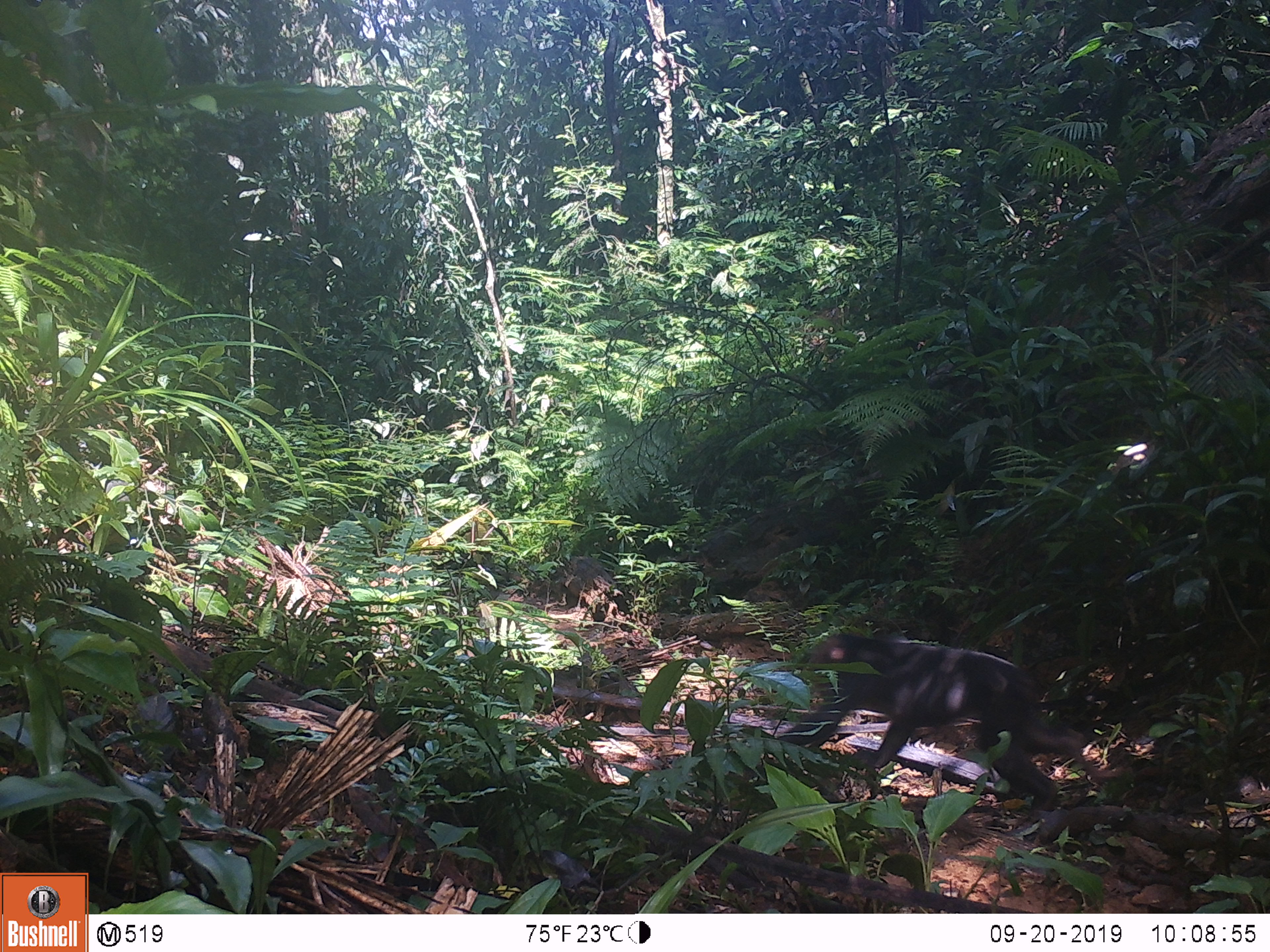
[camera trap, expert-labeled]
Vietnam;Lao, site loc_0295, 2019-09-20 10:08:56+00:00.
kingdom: Animalia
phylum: Chordata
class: Mammalia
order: Primates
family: Cercopithecidae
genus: Macaca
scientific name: Macaca arctoides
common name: stump-tailed macaque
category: stump tailed macaque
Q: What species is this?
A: Stump tailed macaque (stump-tailed macaque) (Macaca arctoides).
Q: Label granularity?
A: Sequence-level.